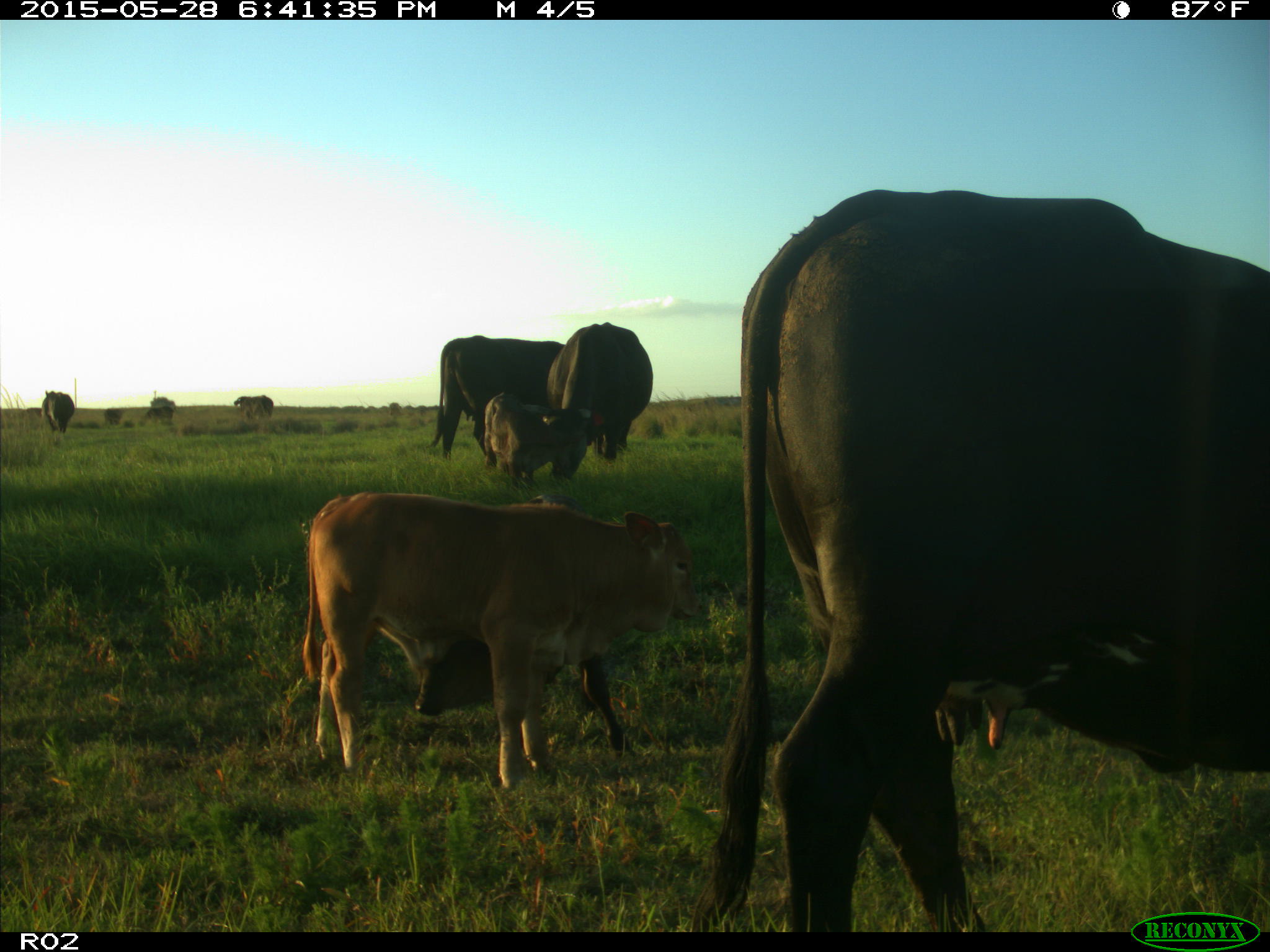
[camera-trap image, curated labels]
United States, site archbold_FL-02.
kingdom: Animalia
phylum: Chordata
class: Mammalia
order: Artiodactyla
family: Bovidae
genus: Bos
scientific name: Bos taurus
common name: domestic cow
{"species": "Bos taurus (domestic cow)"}